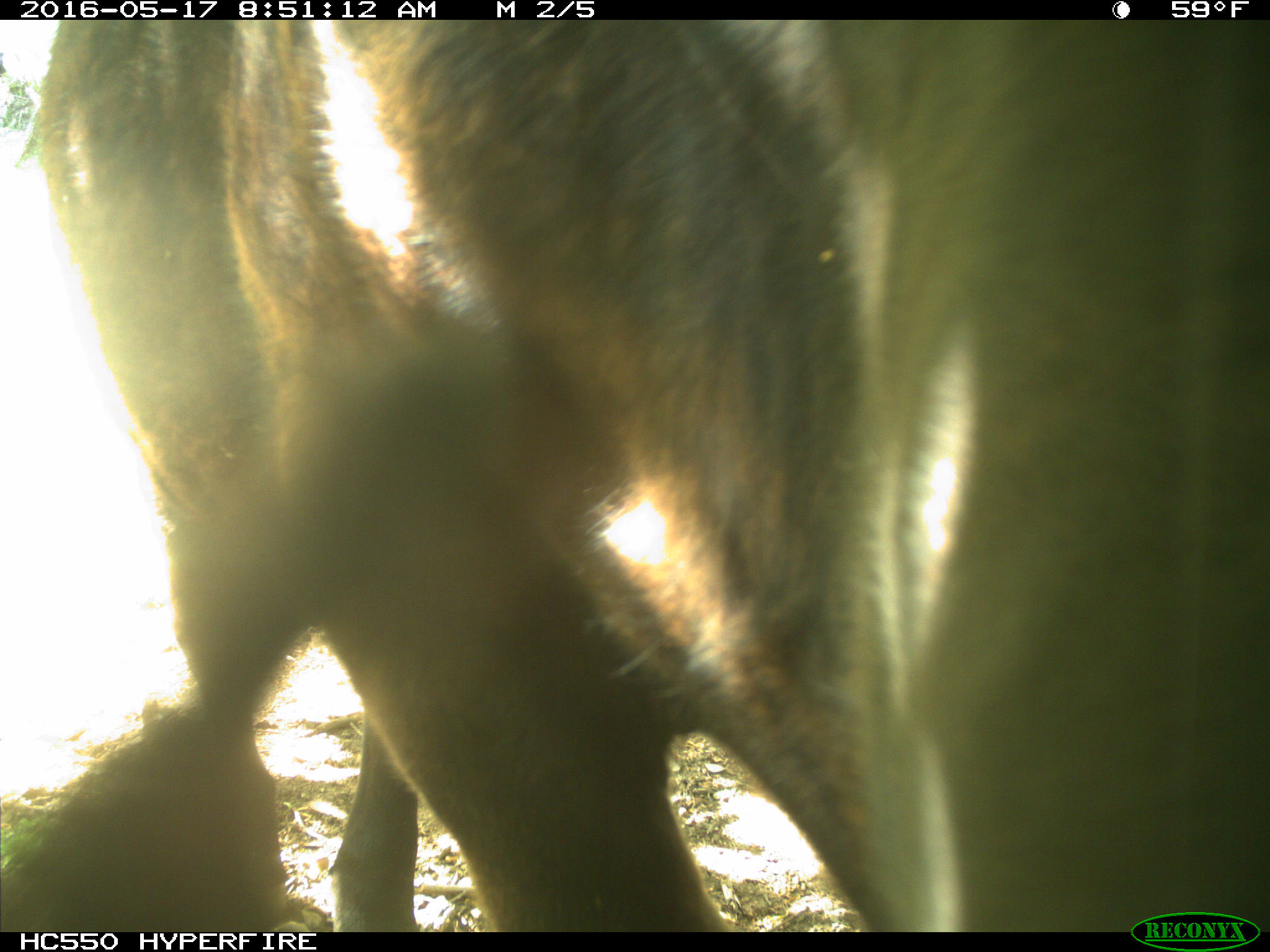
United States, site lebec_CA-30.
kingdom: Animalia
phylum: Chordata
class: Mammalia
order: Artiodactyla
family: Bovidae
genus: Bos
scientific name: Bos taurus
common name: domestic cow